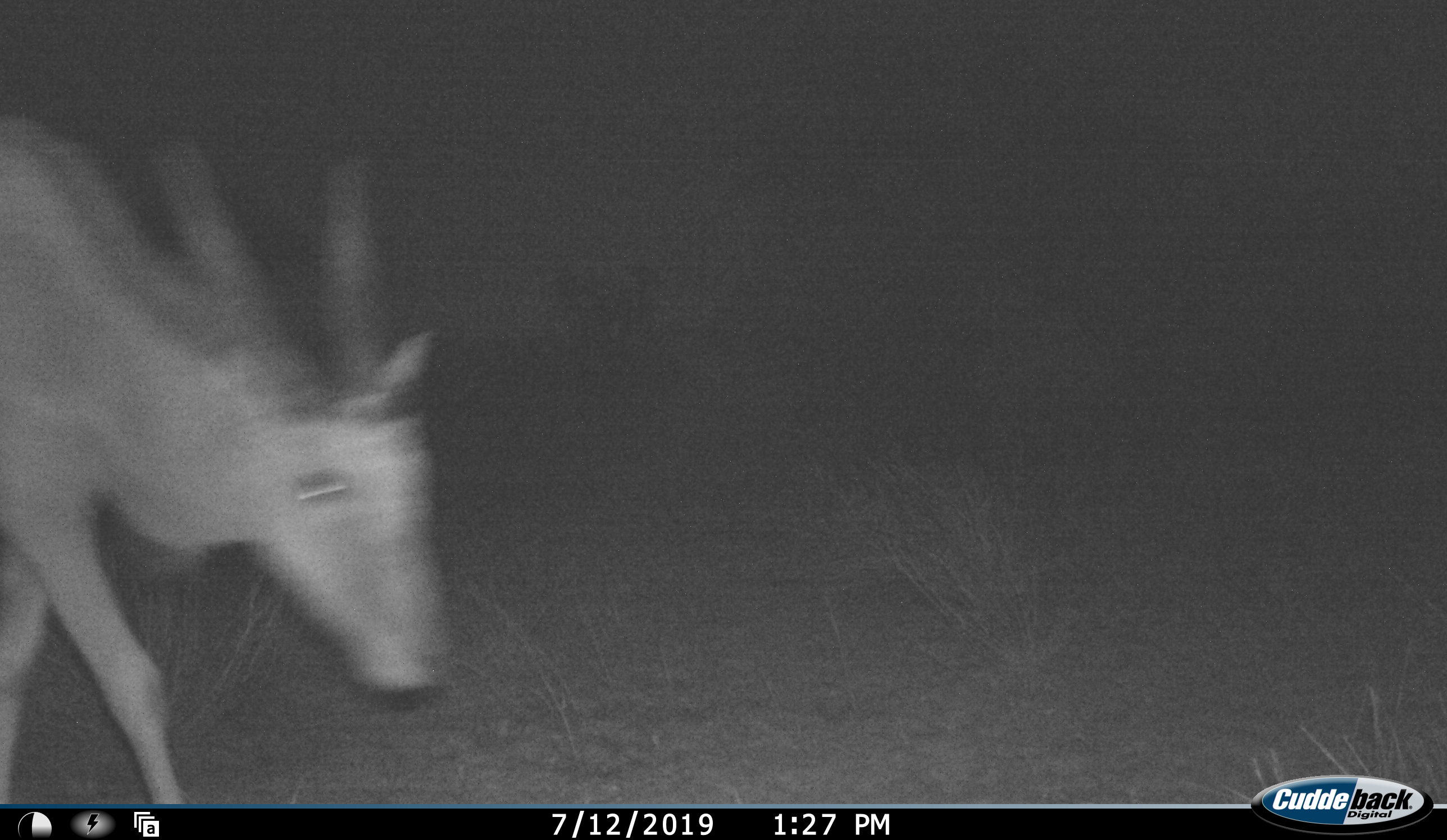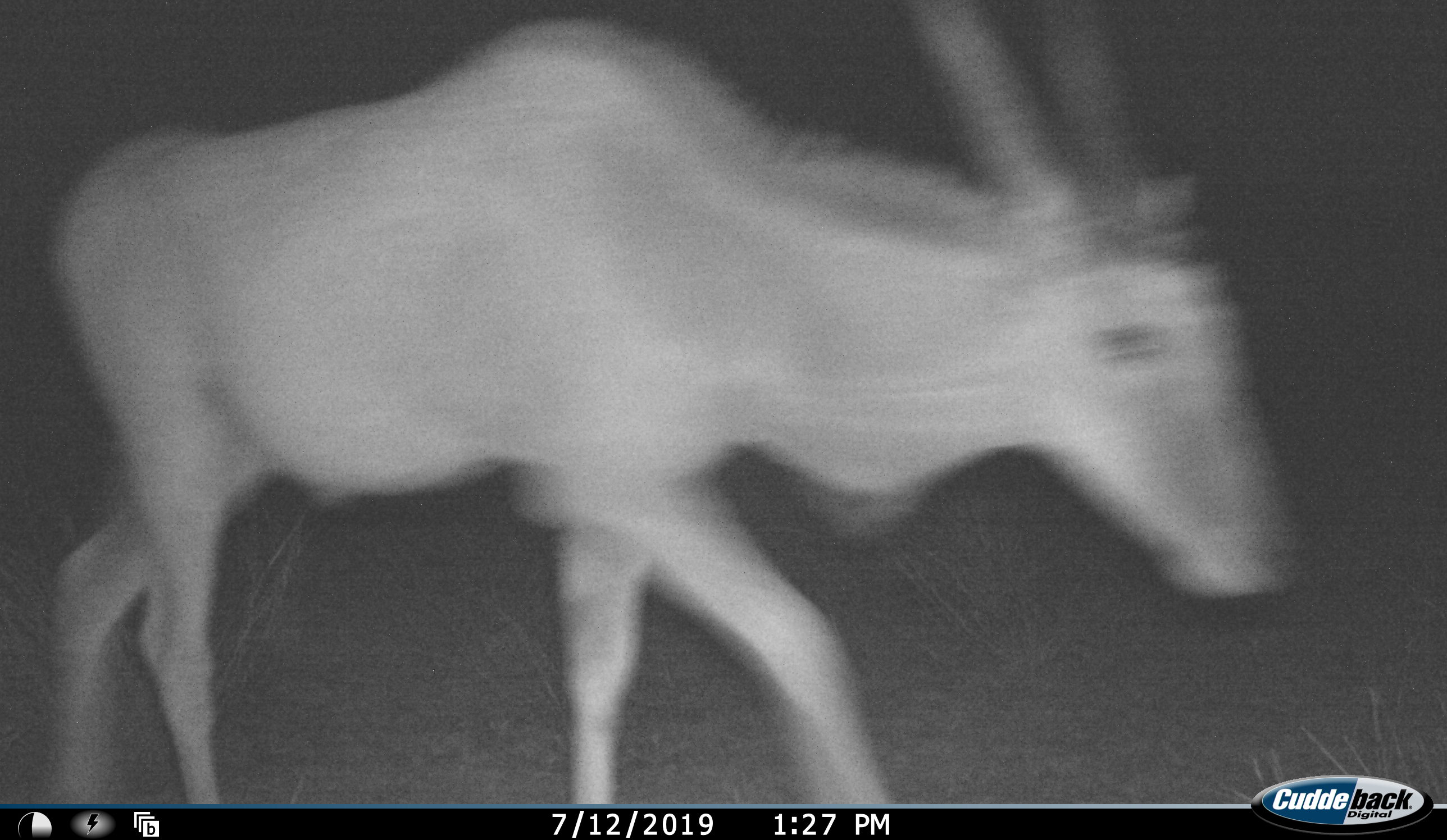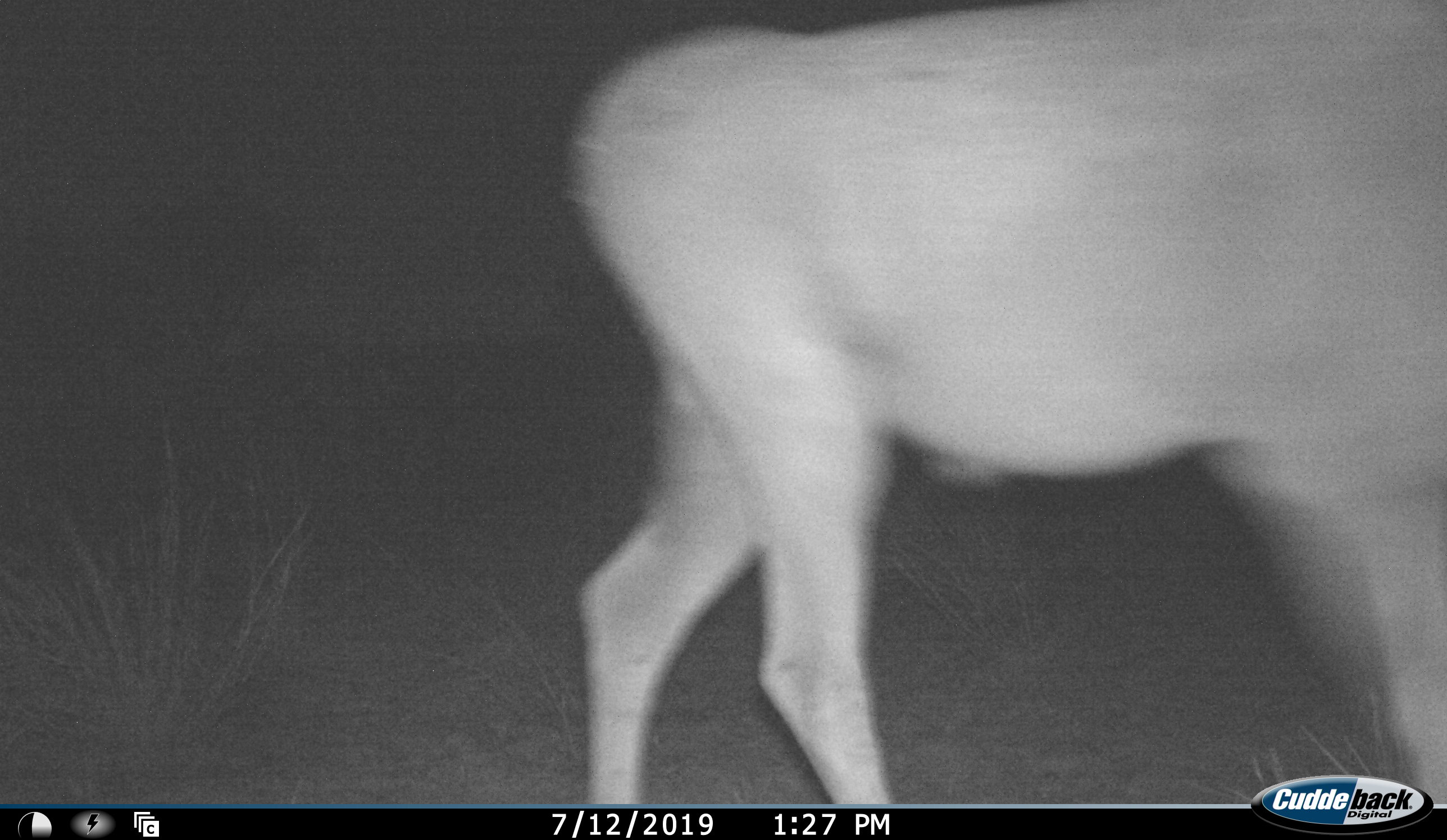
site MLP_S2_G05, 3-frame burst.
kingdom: Animalia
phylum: Chordata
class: Mammalia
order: Artiodactyla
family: Bovidae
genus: Tragelaphus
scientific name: Tragelaphus oryx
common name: eland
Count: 1.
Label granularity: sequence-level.